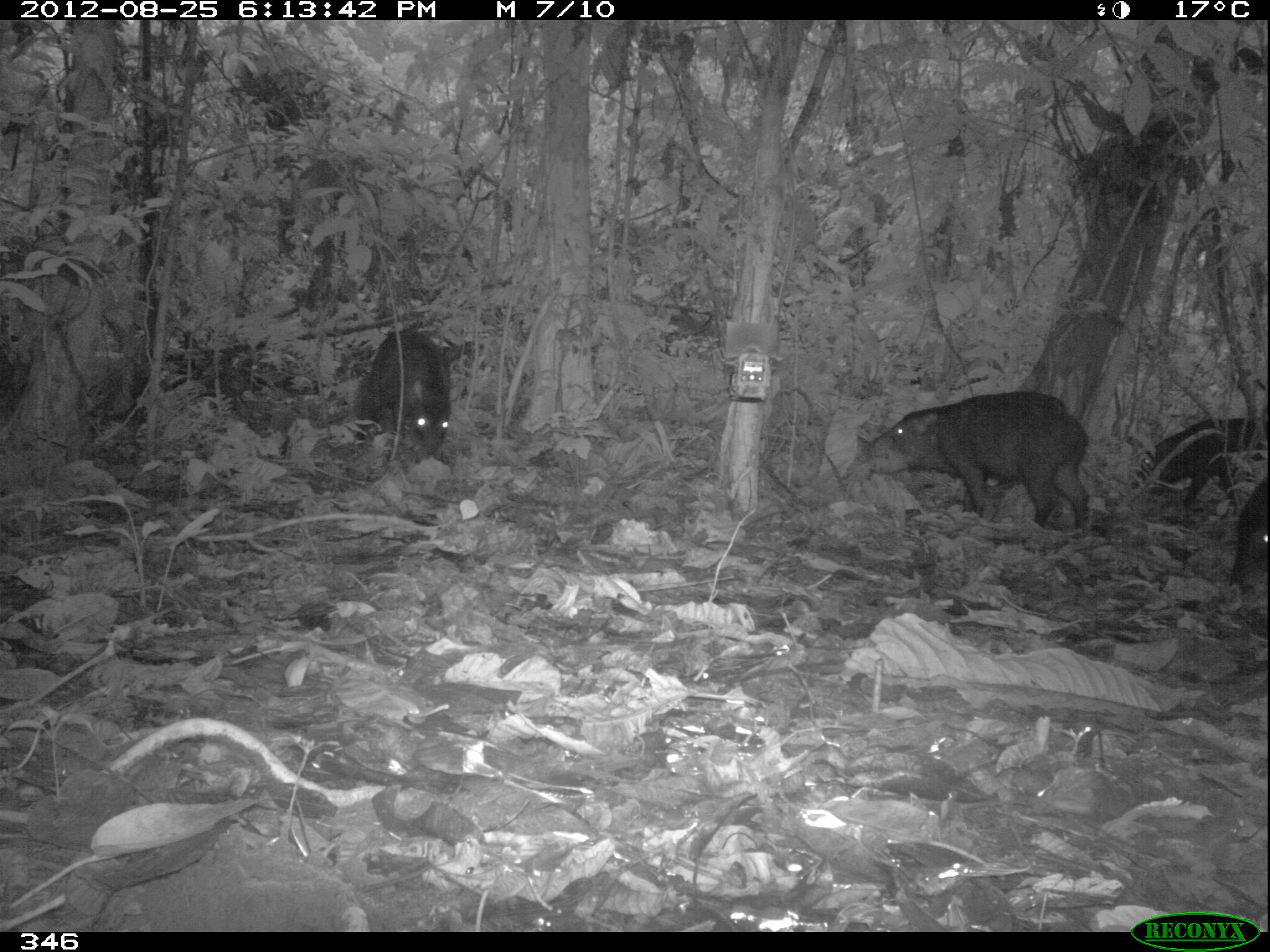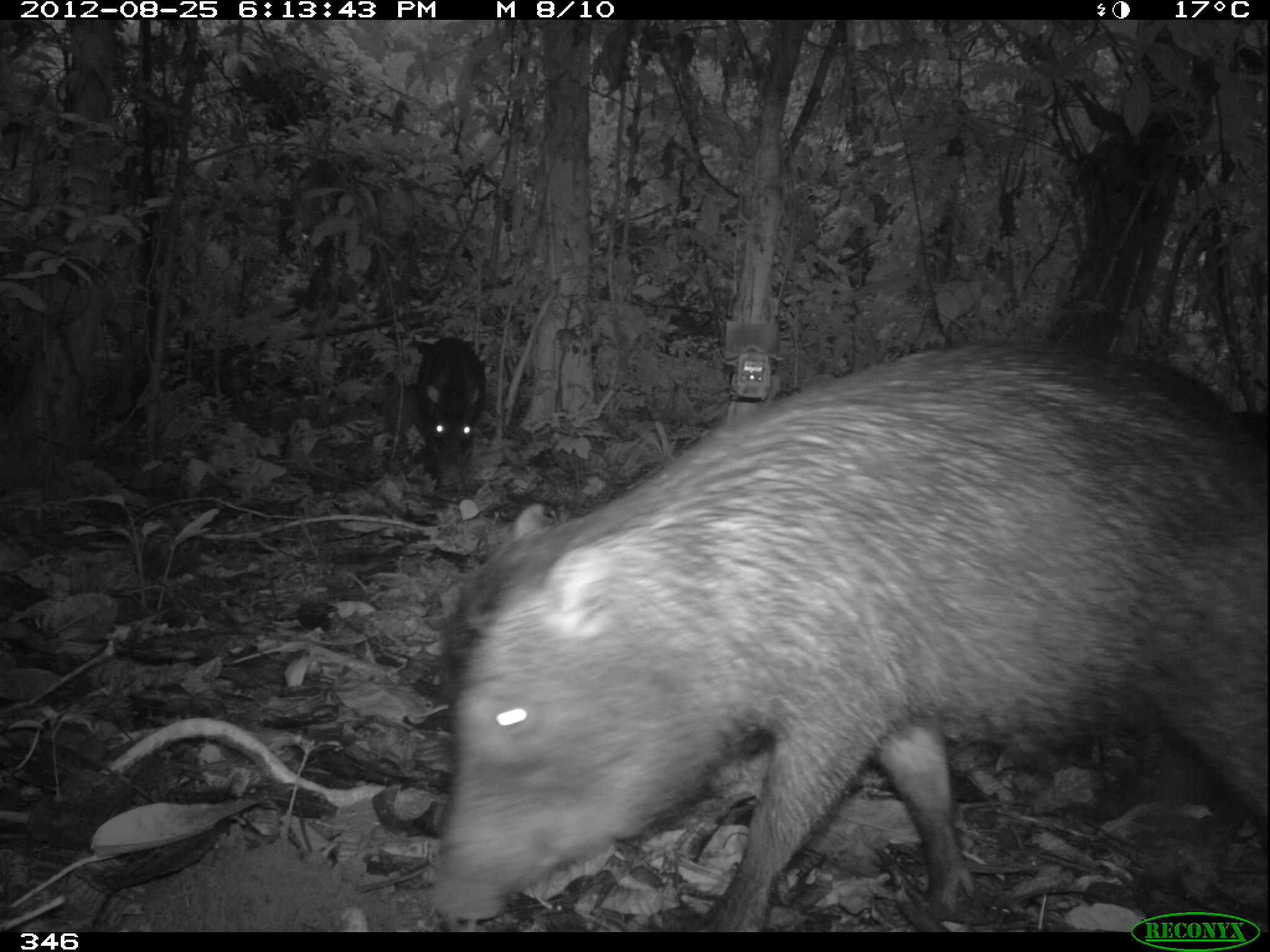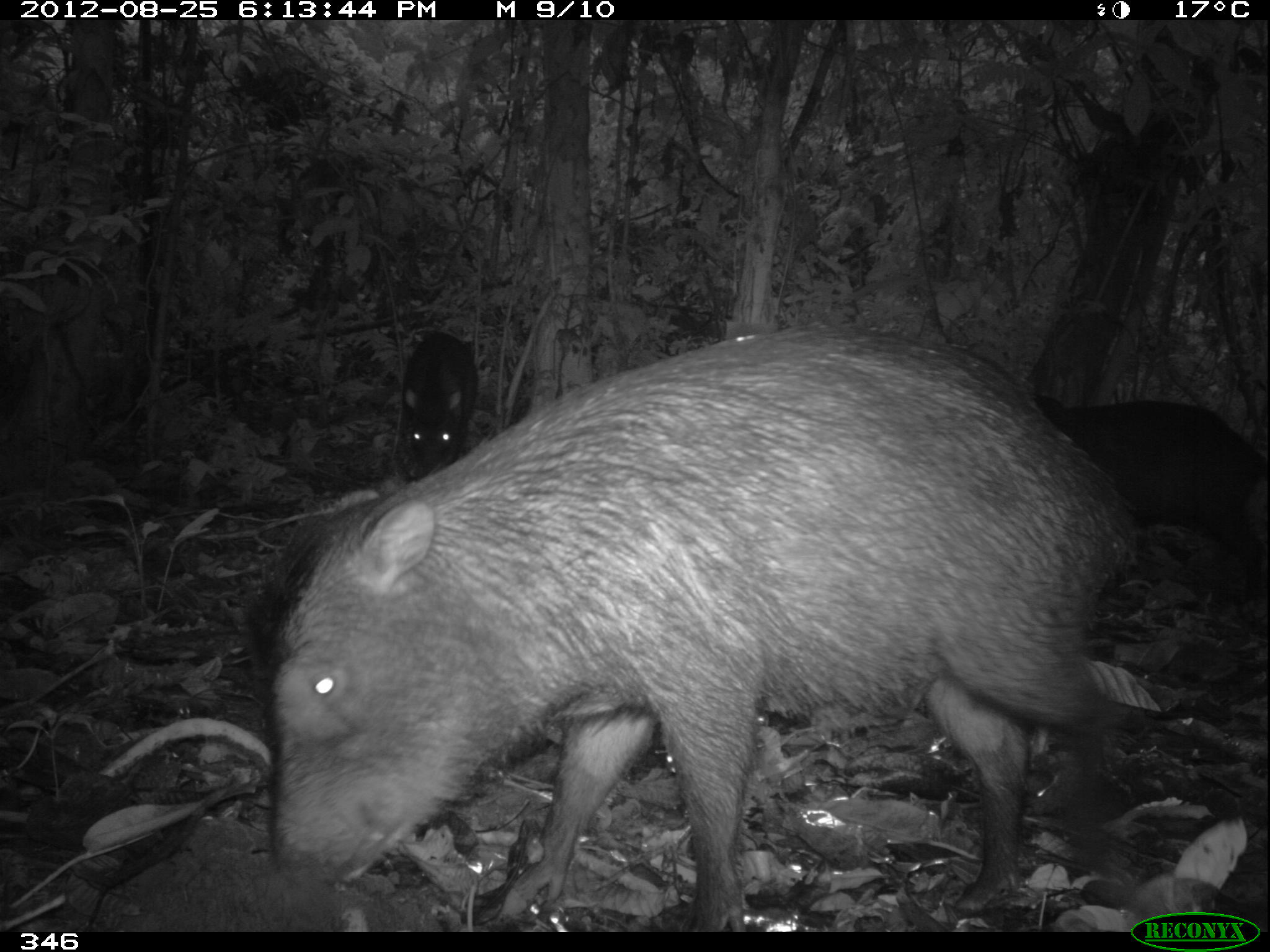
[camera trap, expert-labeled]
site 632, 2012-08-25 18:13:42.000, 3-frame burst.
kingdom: Animalia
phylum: Chordata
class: Mammalia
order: Artiodactyla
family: Tayassuidae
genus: Tayassu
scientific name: Tayassu pecari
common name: white-lipped peccary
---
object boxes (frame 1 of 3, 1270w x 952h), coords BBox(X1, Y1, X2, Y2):
tayassu pecari: BBox(866, 390, 1088, 528); BBox(1132, 414, 1269, 508); BBox(354, 328, 451, 453); BBox(1228, 473, 1269, 603)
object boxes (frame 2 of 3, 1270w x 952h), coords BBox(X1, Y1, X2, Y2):
tayassu pecari: BBox(422, 340, 1267, 932); BBox(414, 333, 487, 475)